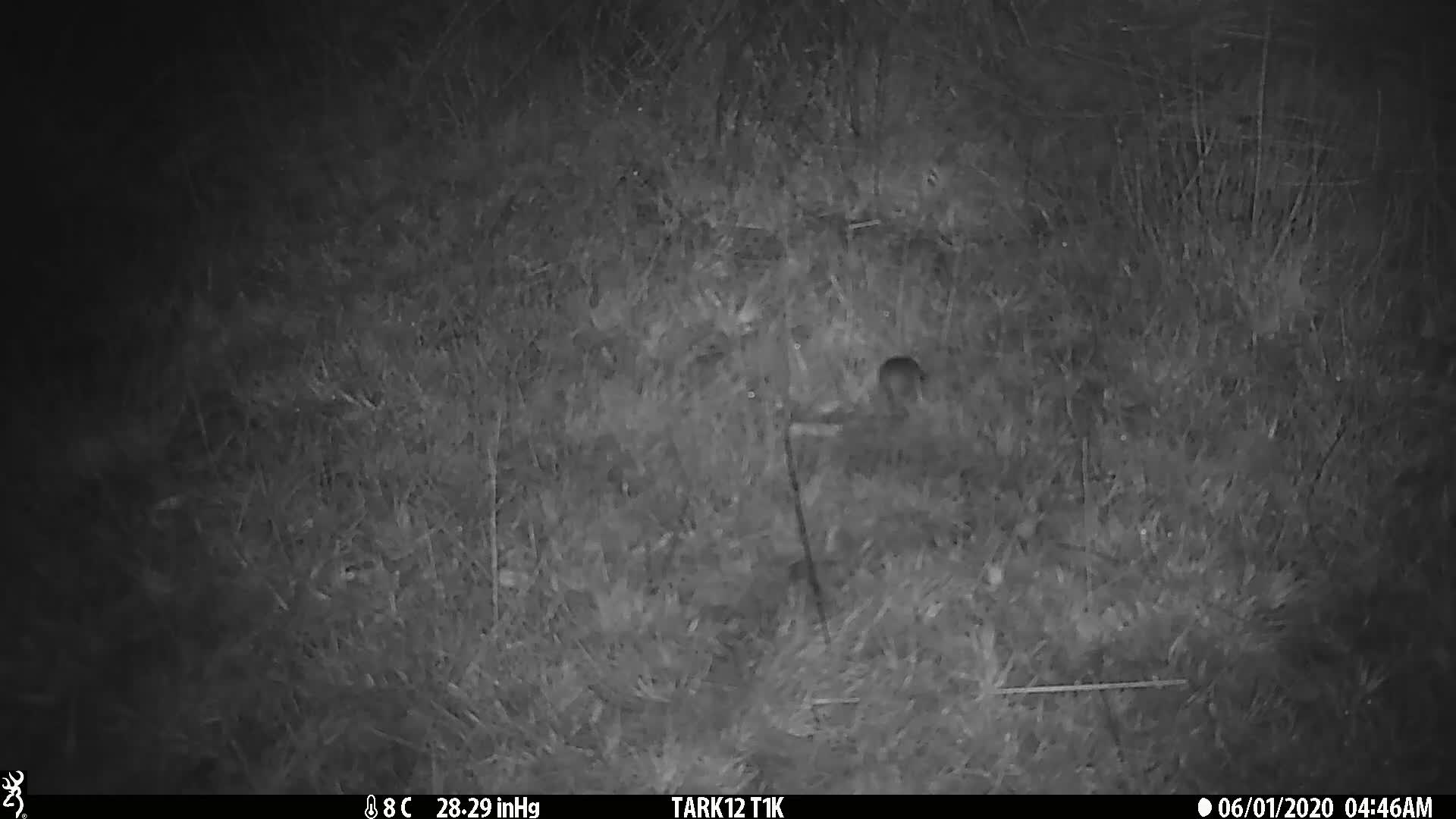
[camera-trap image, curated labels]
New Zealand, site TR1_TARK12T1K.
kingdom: Animalia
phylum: Chordata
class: Mammalia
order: Rodentia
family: Muridae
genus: Mus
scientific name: Mus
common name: mouse